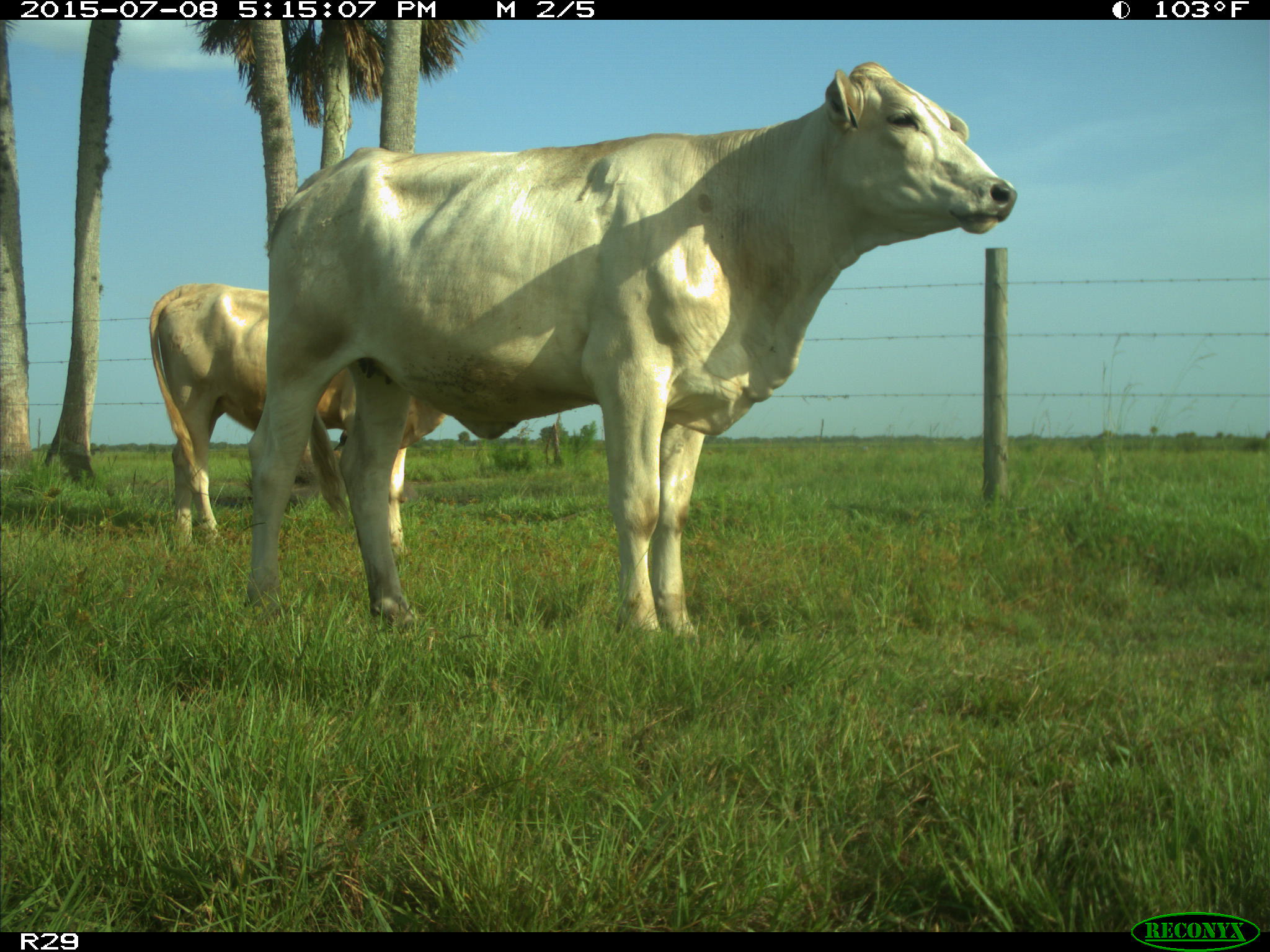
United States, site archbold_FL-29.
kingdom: Animalia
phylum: Chordata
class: Mammalia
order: Artiodactyla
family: Bovidae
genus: Bos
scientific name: Bos taurus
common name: domestic cow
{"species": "Bos taurus (domestic cow)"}